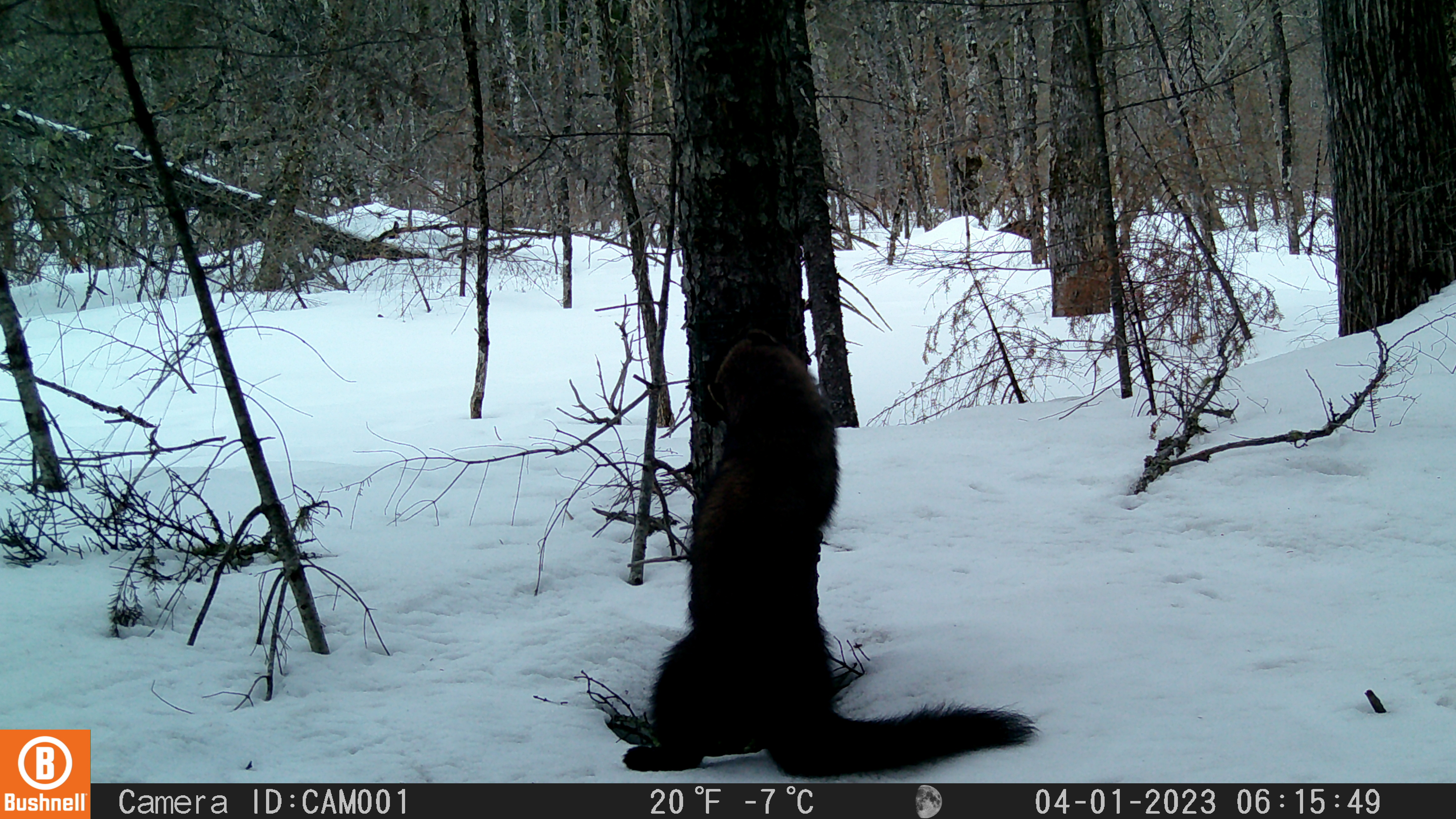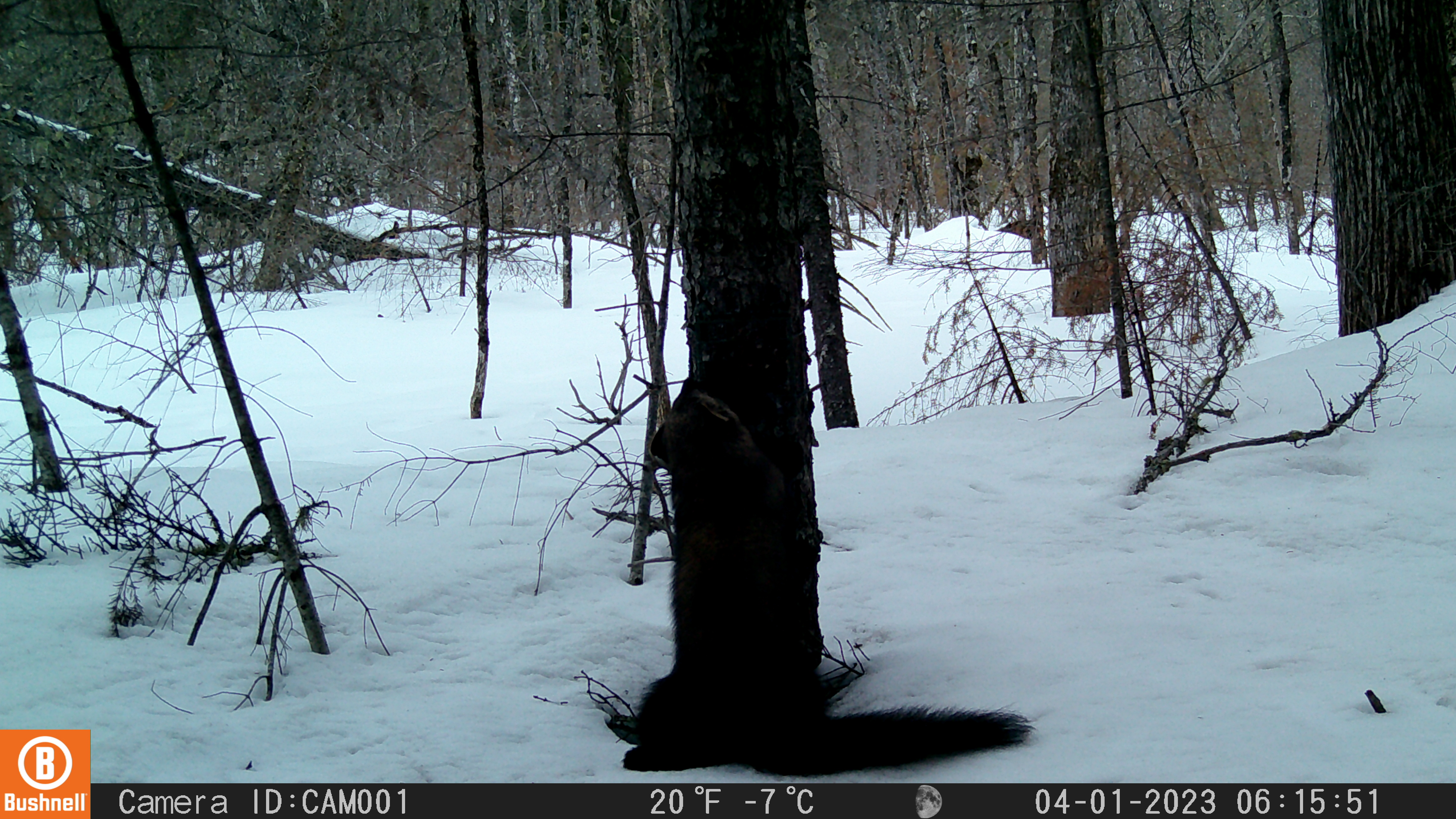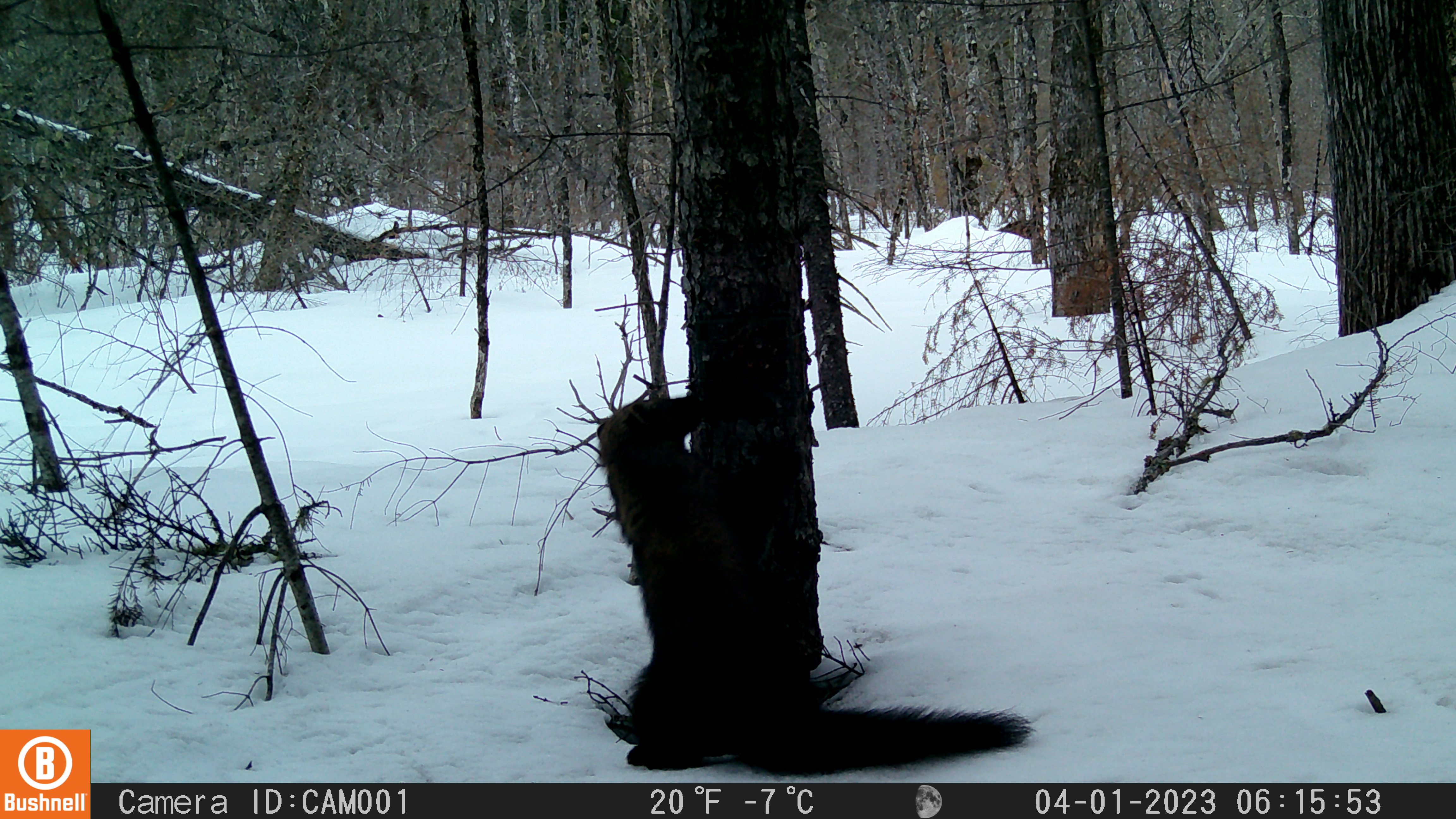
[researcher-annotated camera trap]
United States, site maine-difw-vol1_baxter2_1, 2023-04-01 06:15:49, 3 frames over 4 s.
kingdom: Animalia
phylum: Chordata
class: Mammalia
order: Carnivora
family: Mustelidae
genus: Pekania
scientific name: Pekania pennanti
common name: fisher